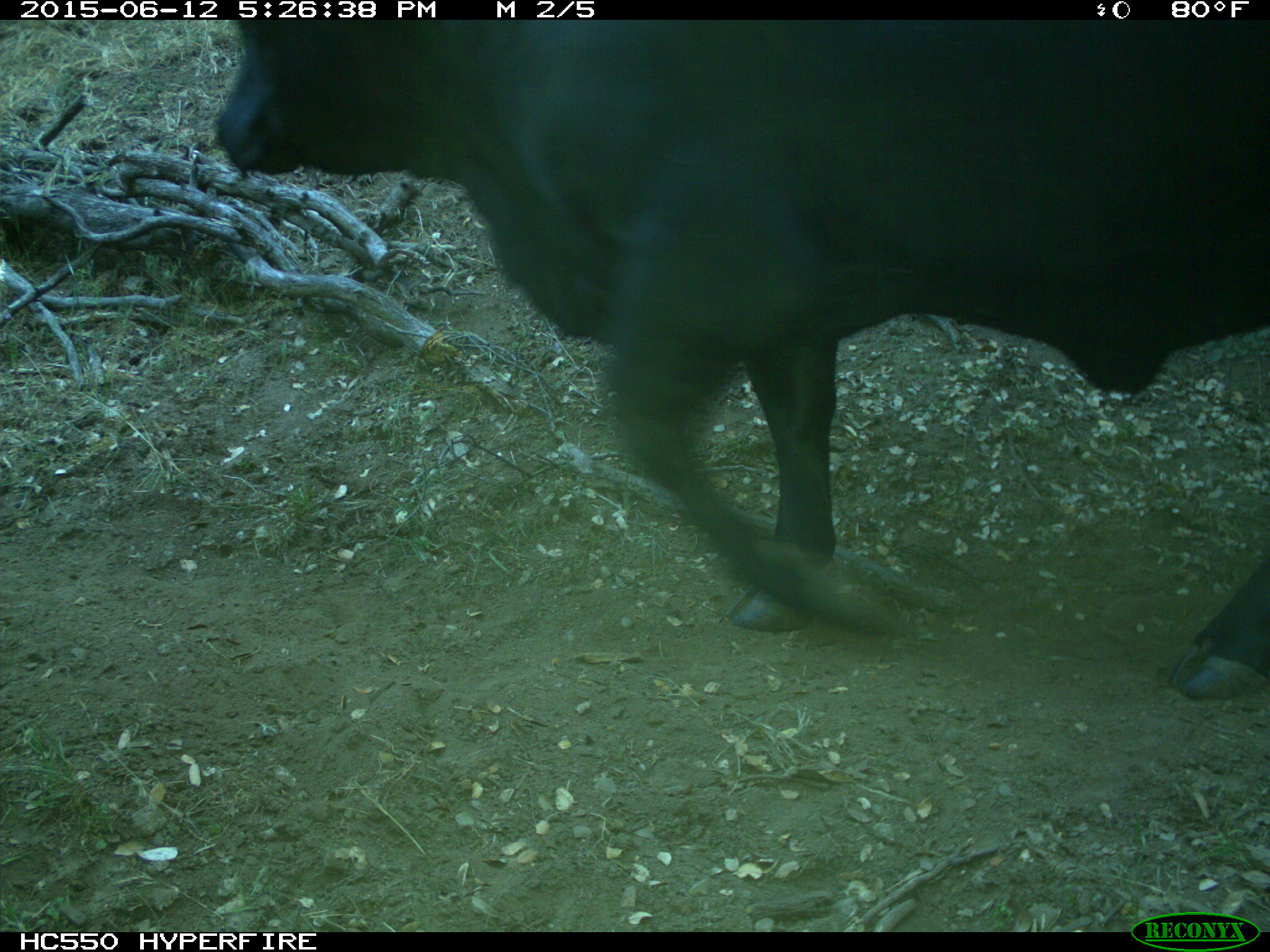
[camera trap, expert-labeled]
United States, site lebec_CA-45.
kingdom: Animalia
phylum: Chordata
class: Mammalia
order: Artiodactyla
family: Bovidae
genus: Bos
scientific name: Bos taurus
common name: domestic cow